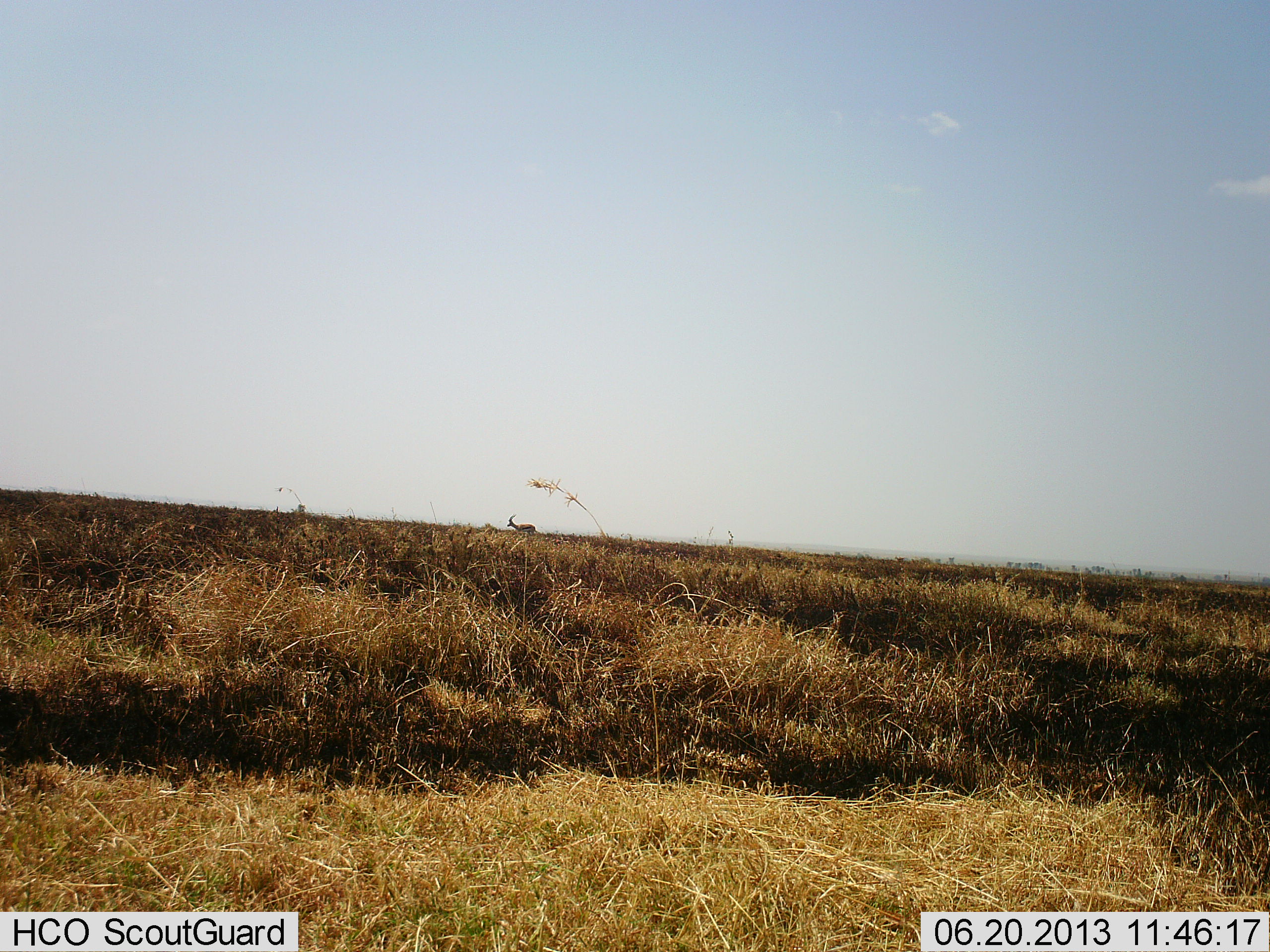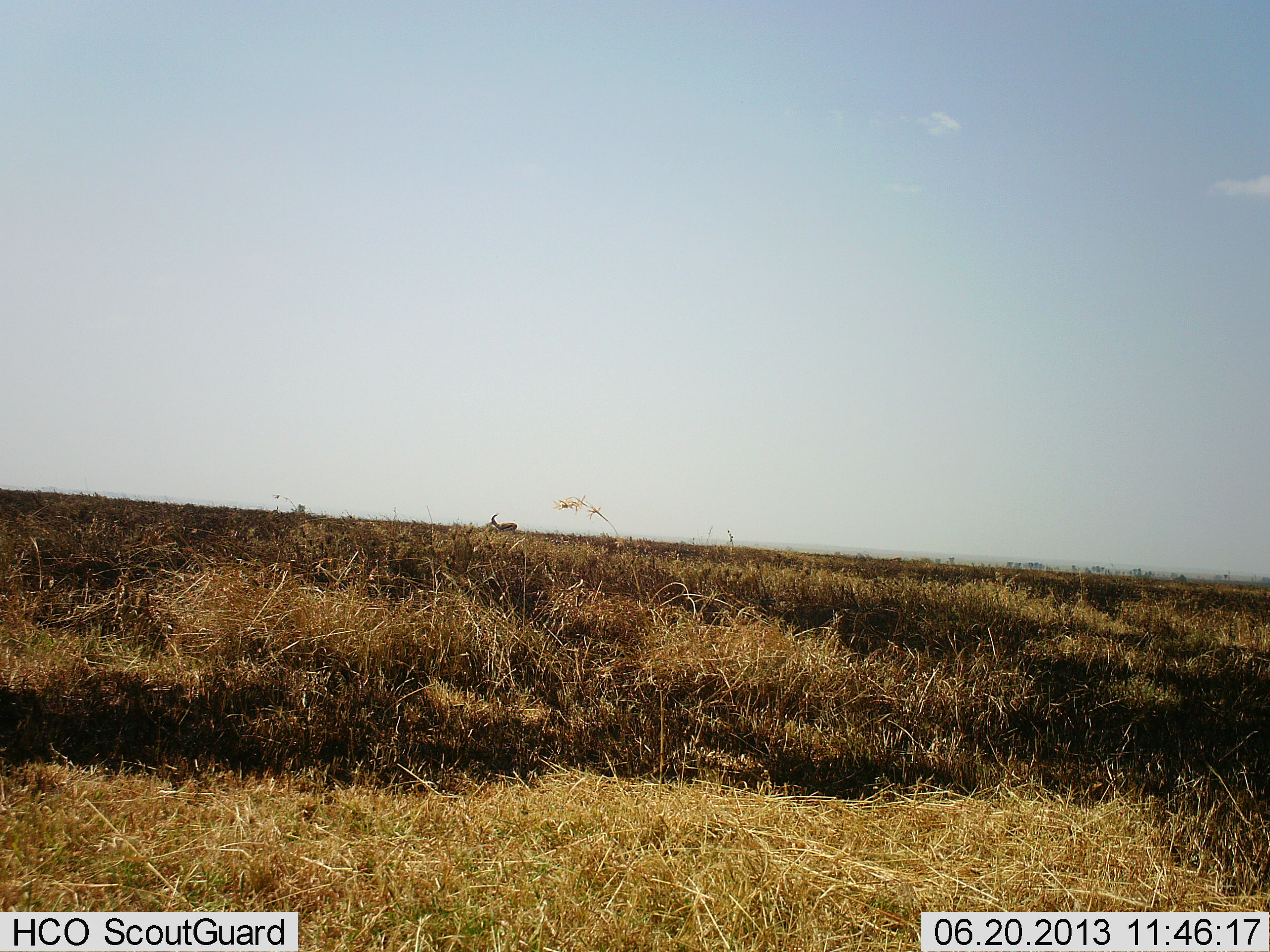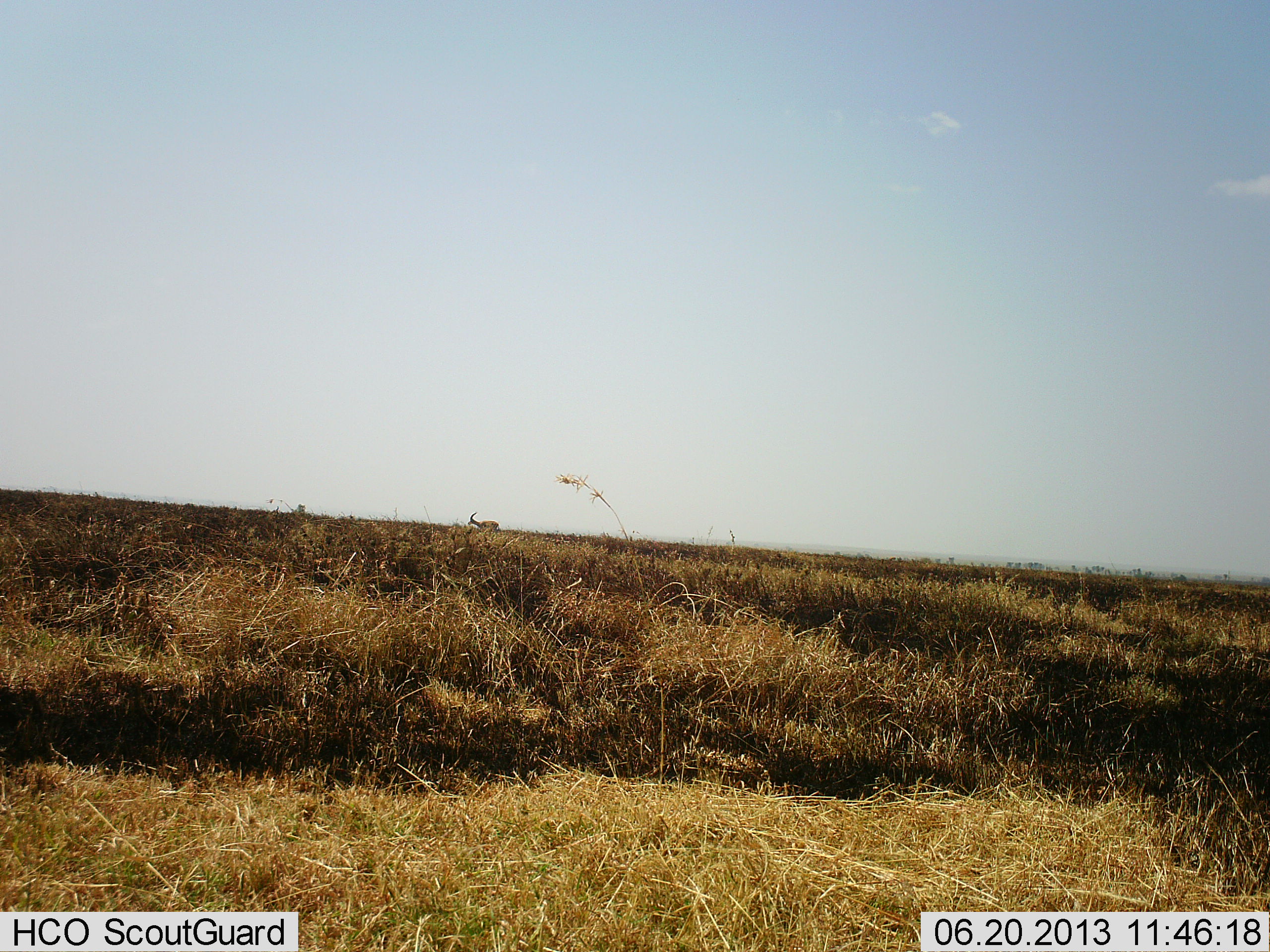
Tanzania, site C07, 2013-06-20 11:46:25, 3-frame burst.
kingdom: Animalia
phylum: Chordata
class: Mammalia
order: Artiodactyla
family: Bovidae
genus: Eudorcas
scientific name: Eudorcas thomsonii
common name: thomson's gazelle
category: gazellethomsons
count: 1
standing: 0%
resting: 0%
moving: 100%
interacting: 0%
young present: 0%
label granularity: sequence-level